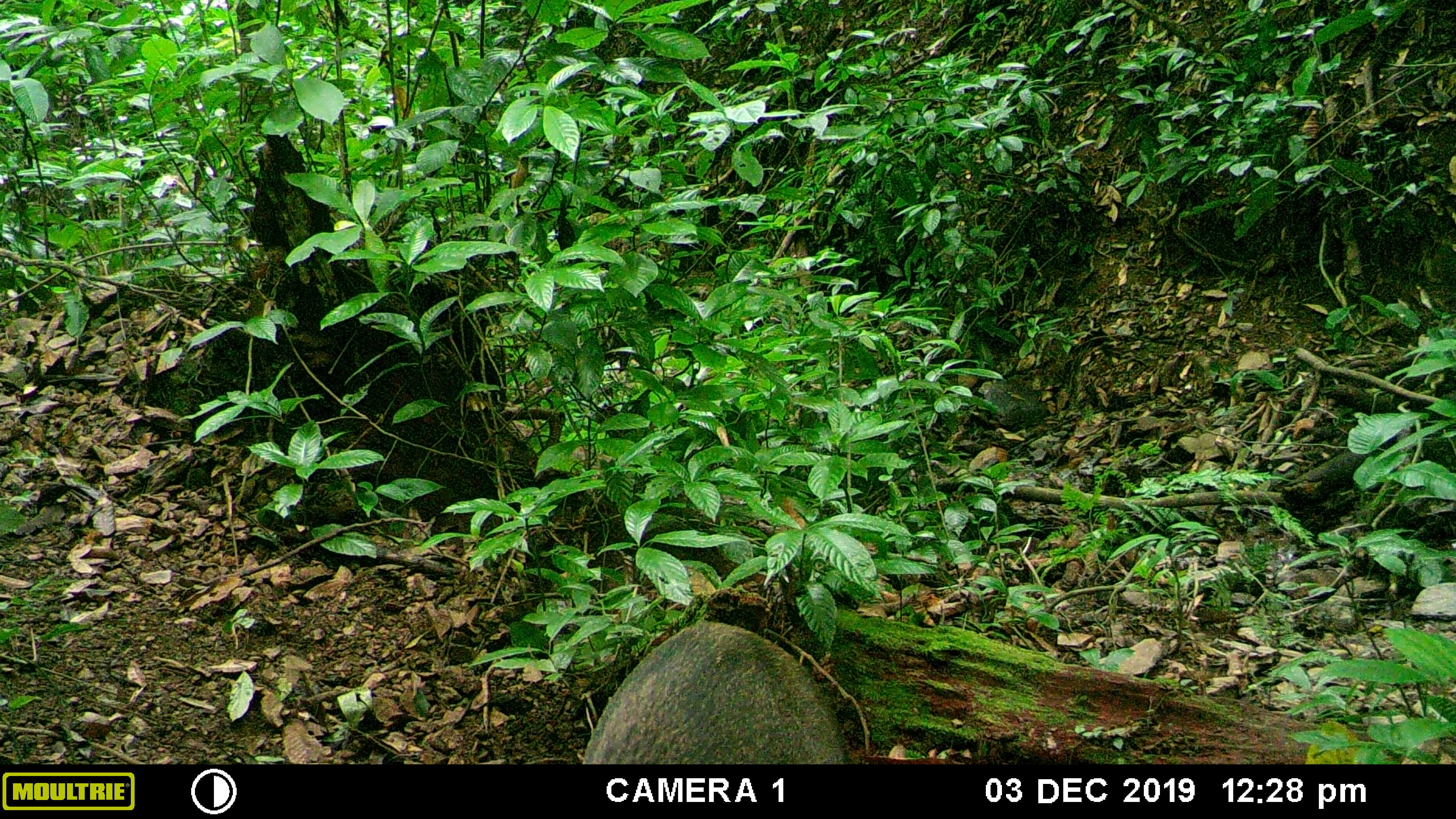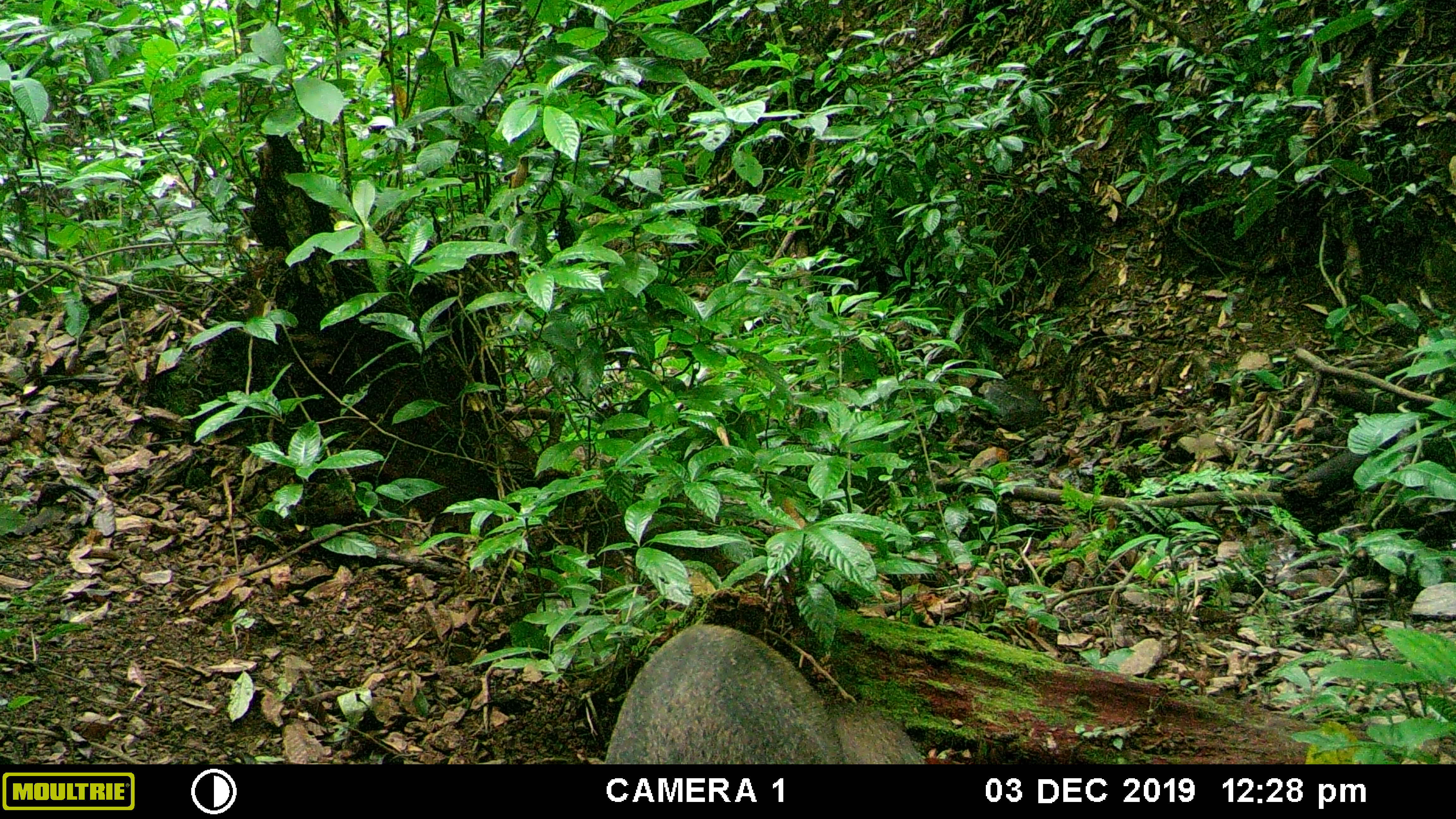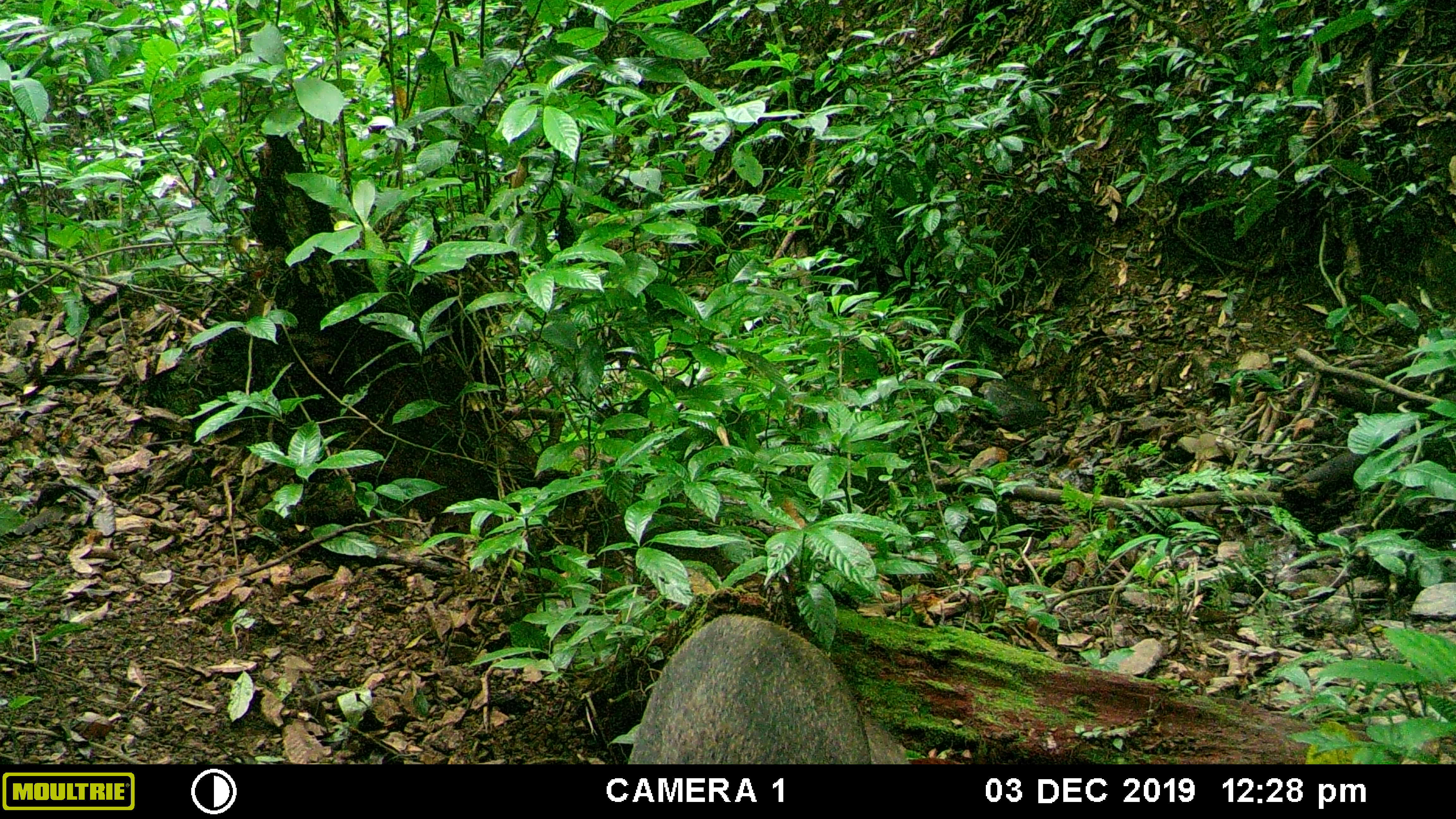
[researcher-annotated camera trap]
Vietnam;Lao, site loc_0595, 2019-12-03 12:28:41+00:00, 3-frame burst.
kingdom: Animalia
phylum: Chordata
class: Mammalia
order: Artiodactyla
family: Suidae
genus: Sus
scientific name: Sus scrofa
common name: eurasian wild pig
Eurasian wild pig (Sus scrofa). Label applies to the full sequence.